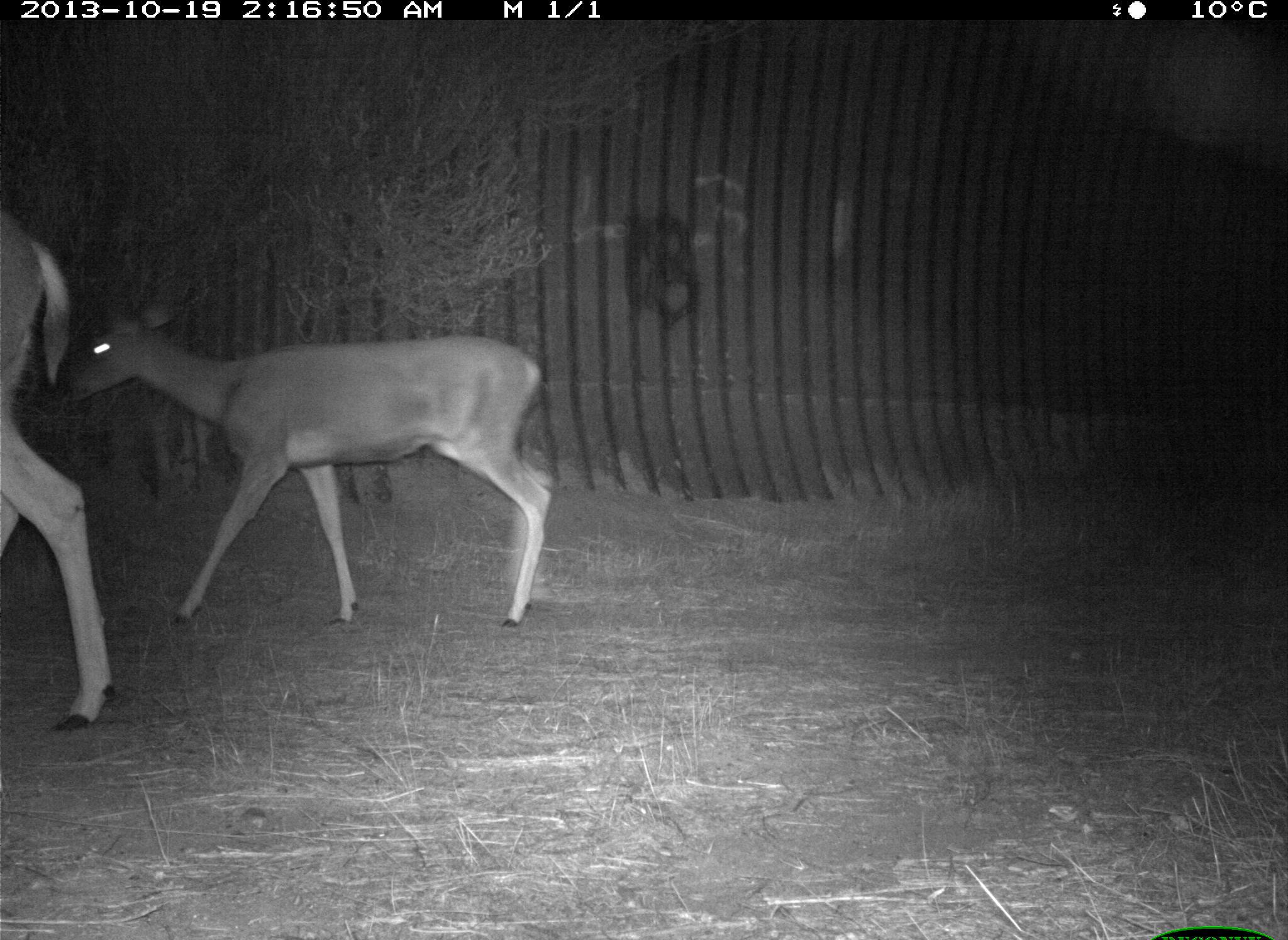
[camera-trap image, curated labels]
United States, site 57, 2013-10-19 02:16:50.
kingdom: Animalia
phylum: Chordata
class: Mammalia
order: Artiodactyla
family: Cervidae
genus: Odocoileus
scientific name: Odocoileus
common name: deer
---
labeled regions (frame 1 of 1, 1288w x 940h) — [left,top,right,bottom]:
deer: [64,296,555,631]; [0,197,127,737]